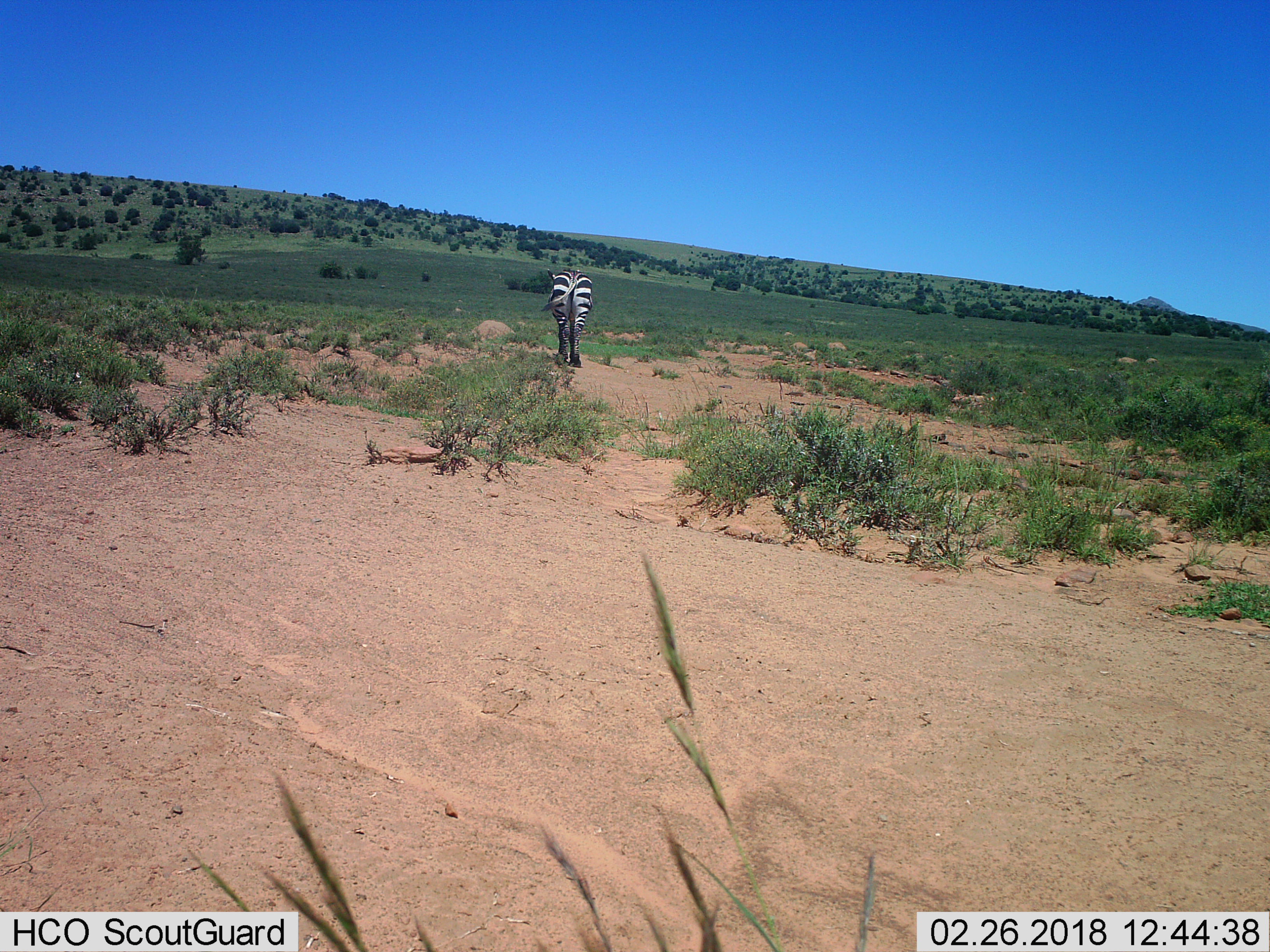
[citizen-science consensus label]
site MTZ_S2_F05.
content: unidentified animal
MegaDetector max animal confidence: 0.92